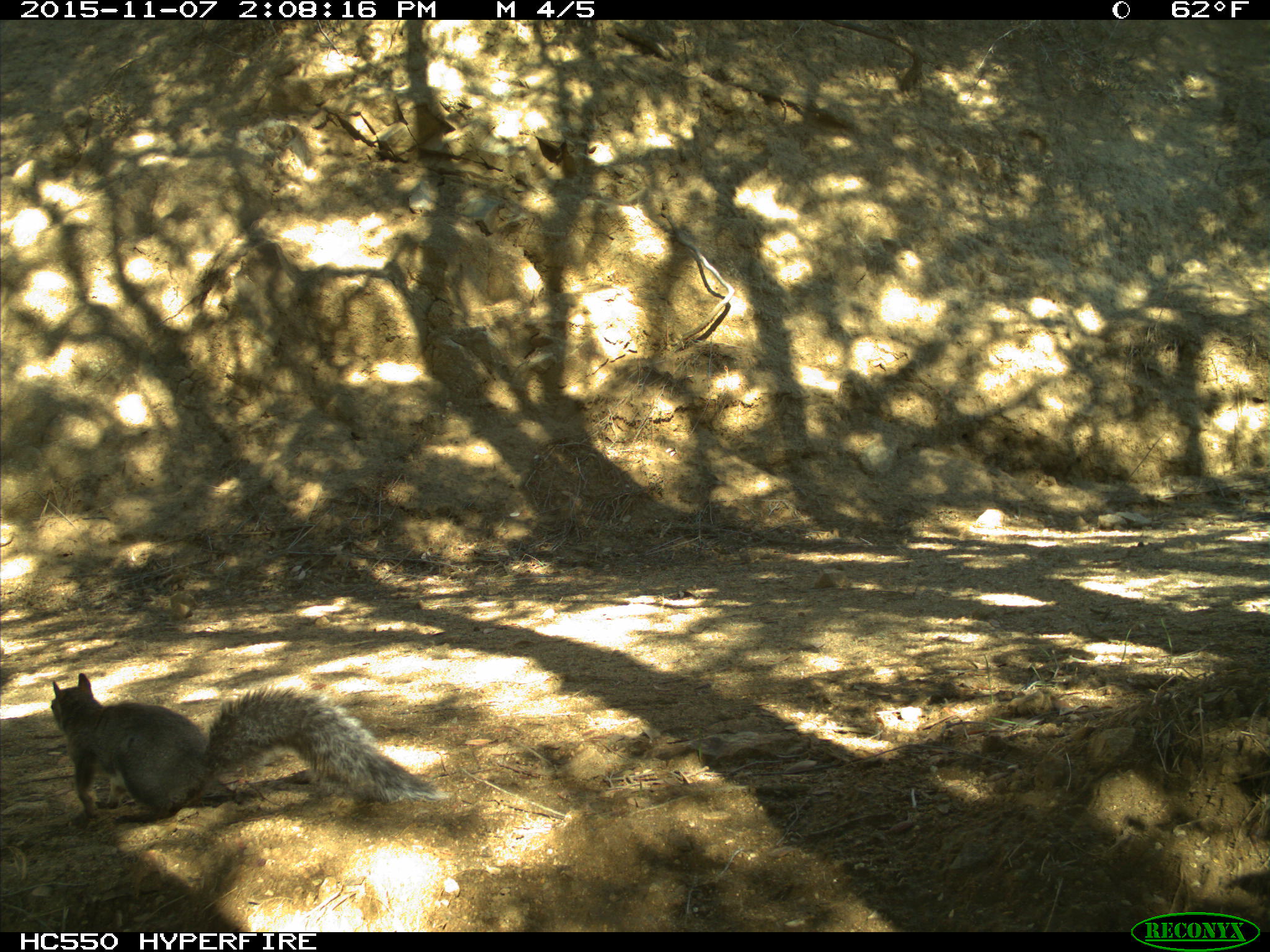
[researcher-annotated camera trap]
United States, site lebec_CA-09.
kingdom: Animalia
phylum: Chordata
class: Mammalia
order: Rodentia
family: Sciuridae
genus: Sciurus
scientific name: Sciurus carolinensis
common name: eastern gray squirrel